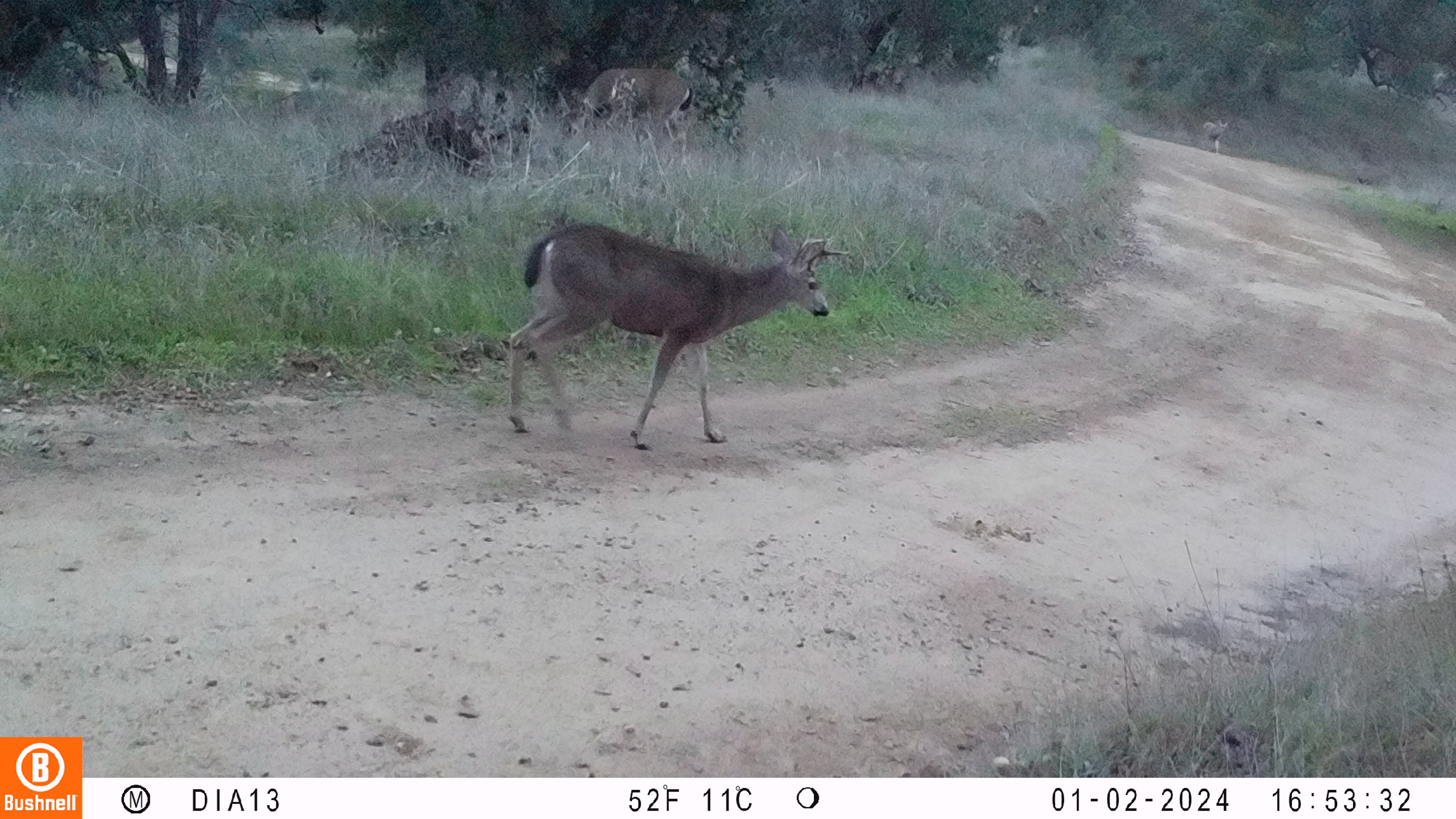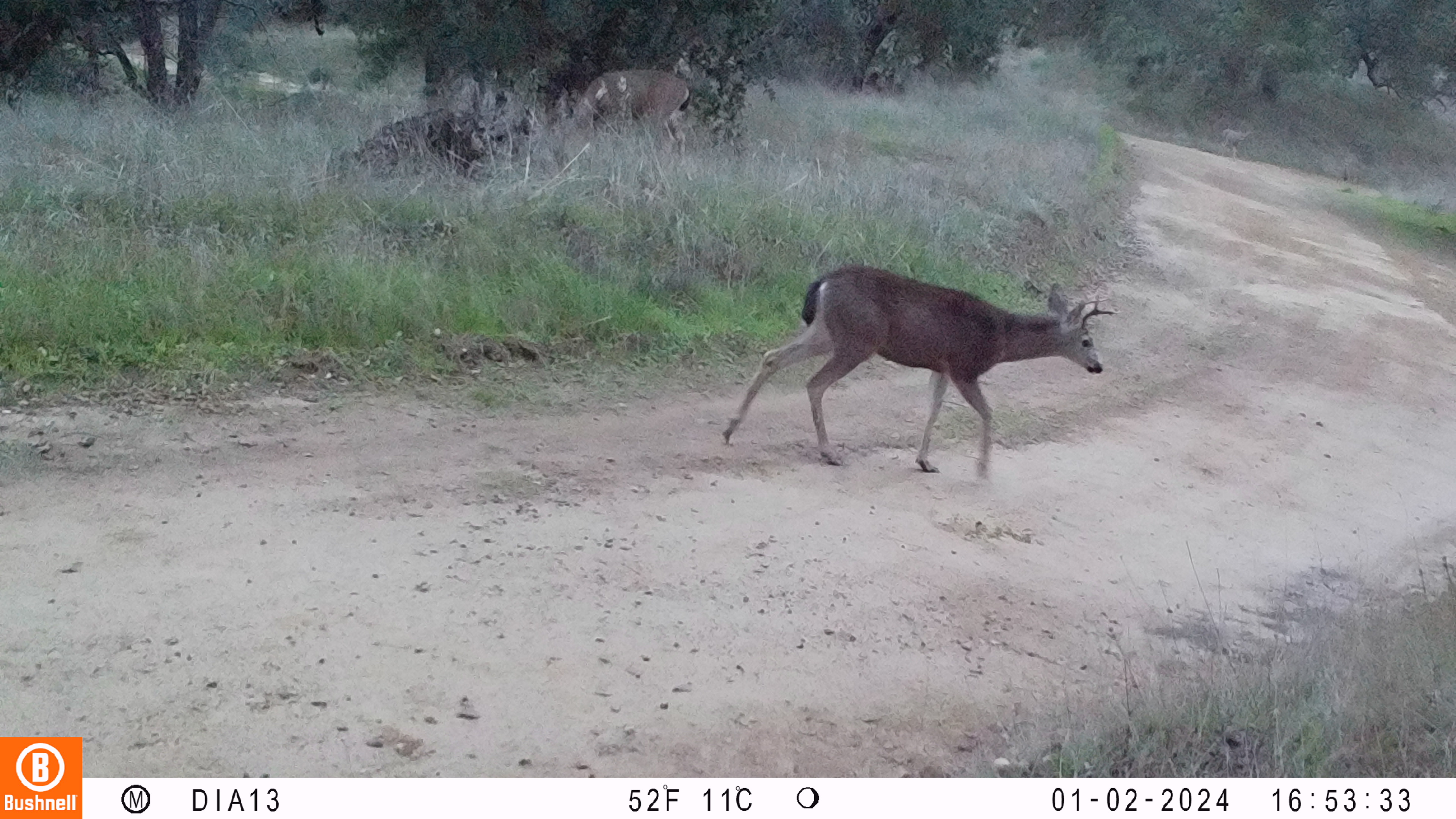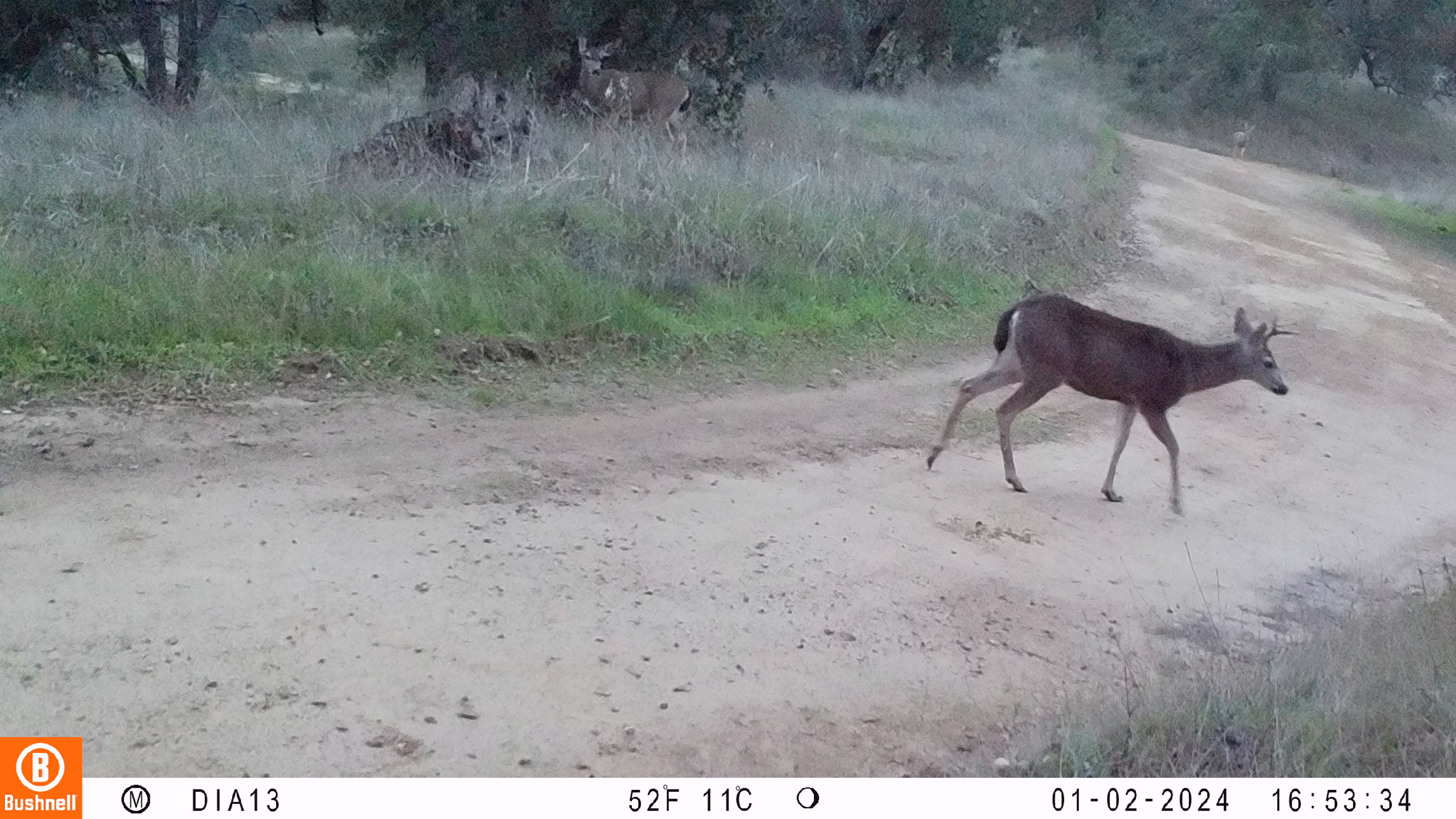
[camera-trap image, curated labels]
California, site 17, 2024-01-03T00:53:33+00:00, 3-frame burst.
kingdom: Animalia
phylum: Chordata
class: Mammalia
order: Artiodactyla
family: Cervidae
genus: Odocoileus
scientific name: Odocoileus hemionus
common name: mule deer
Mule deer (Odocoileus hemionus).